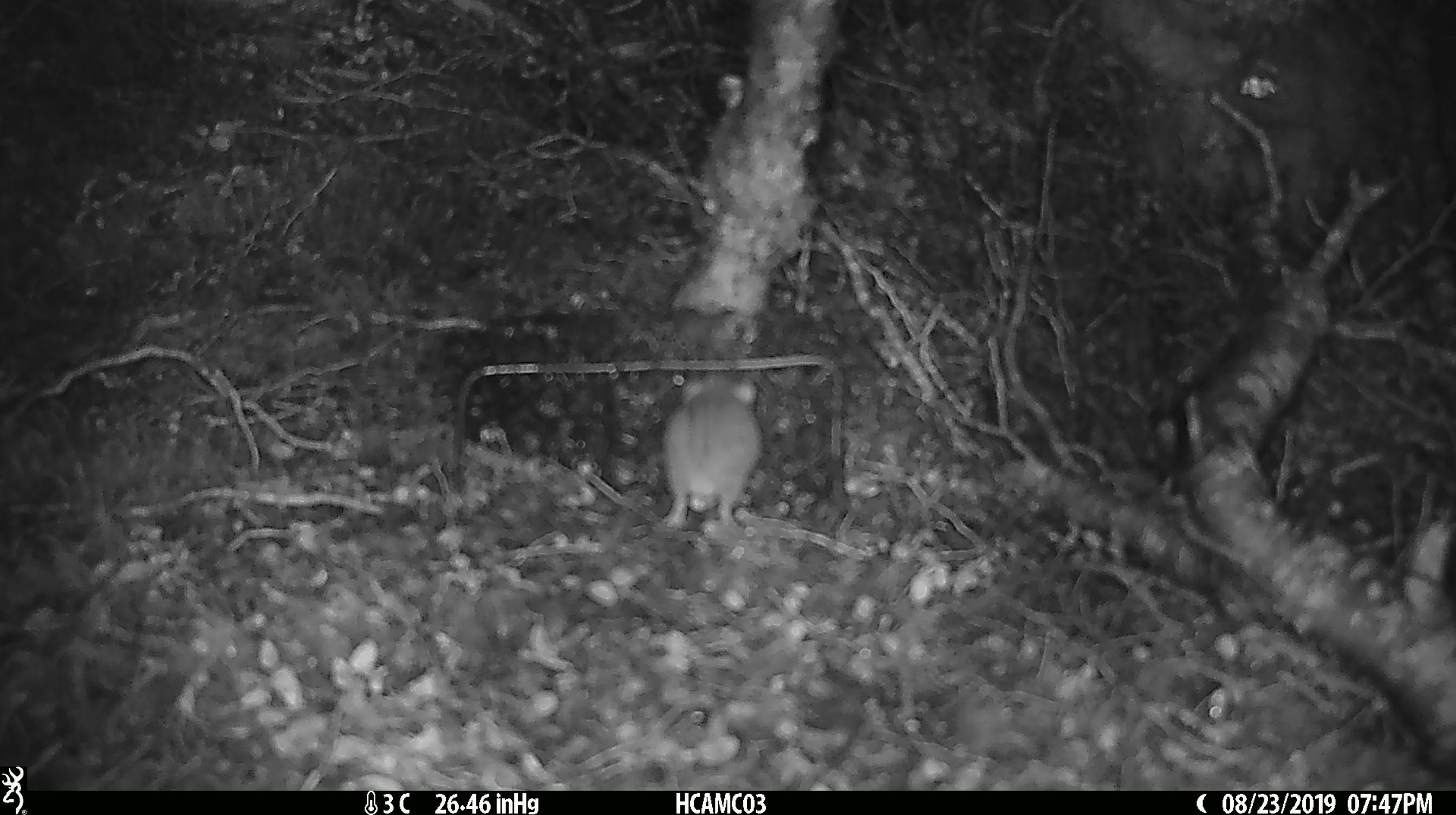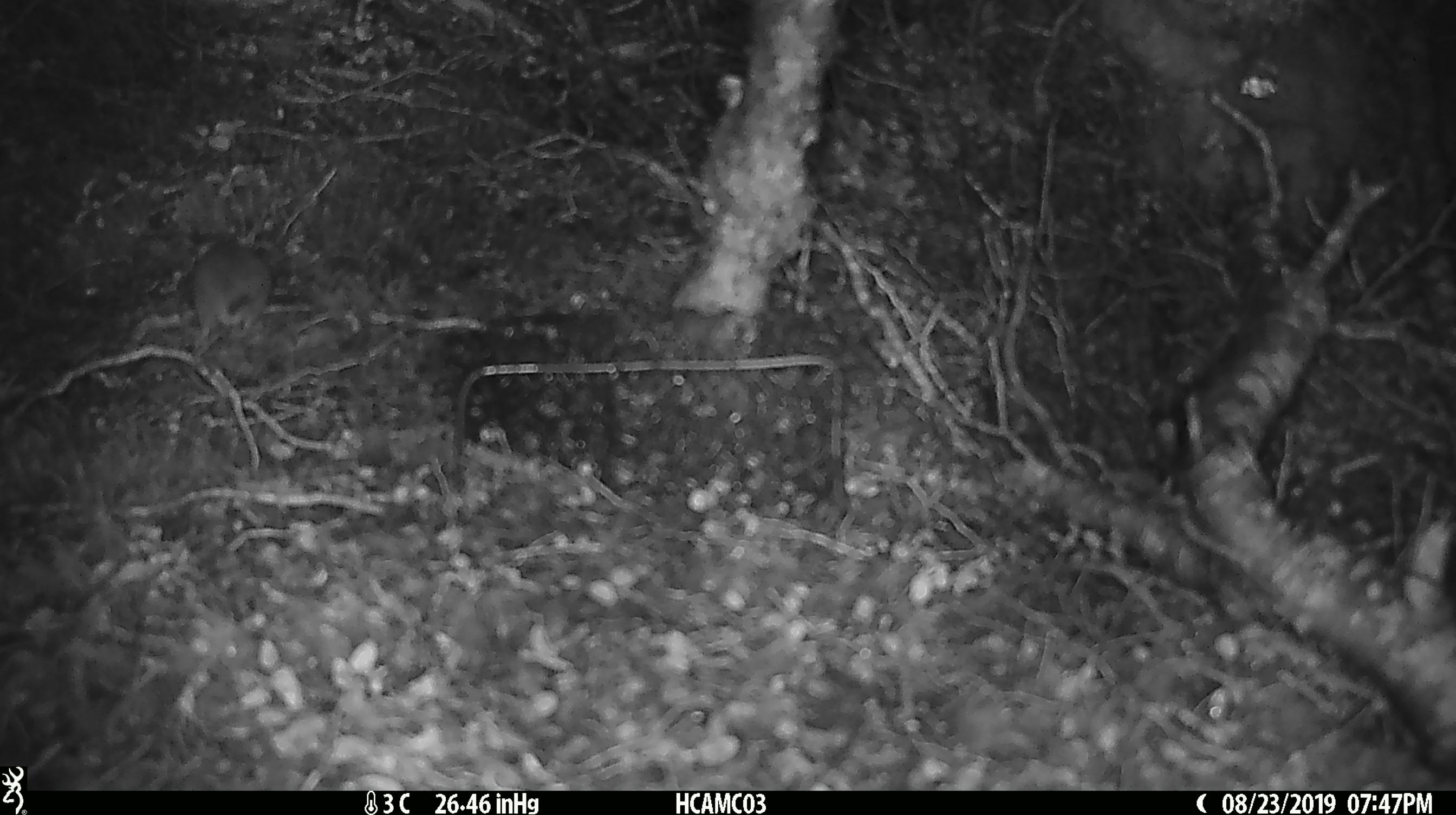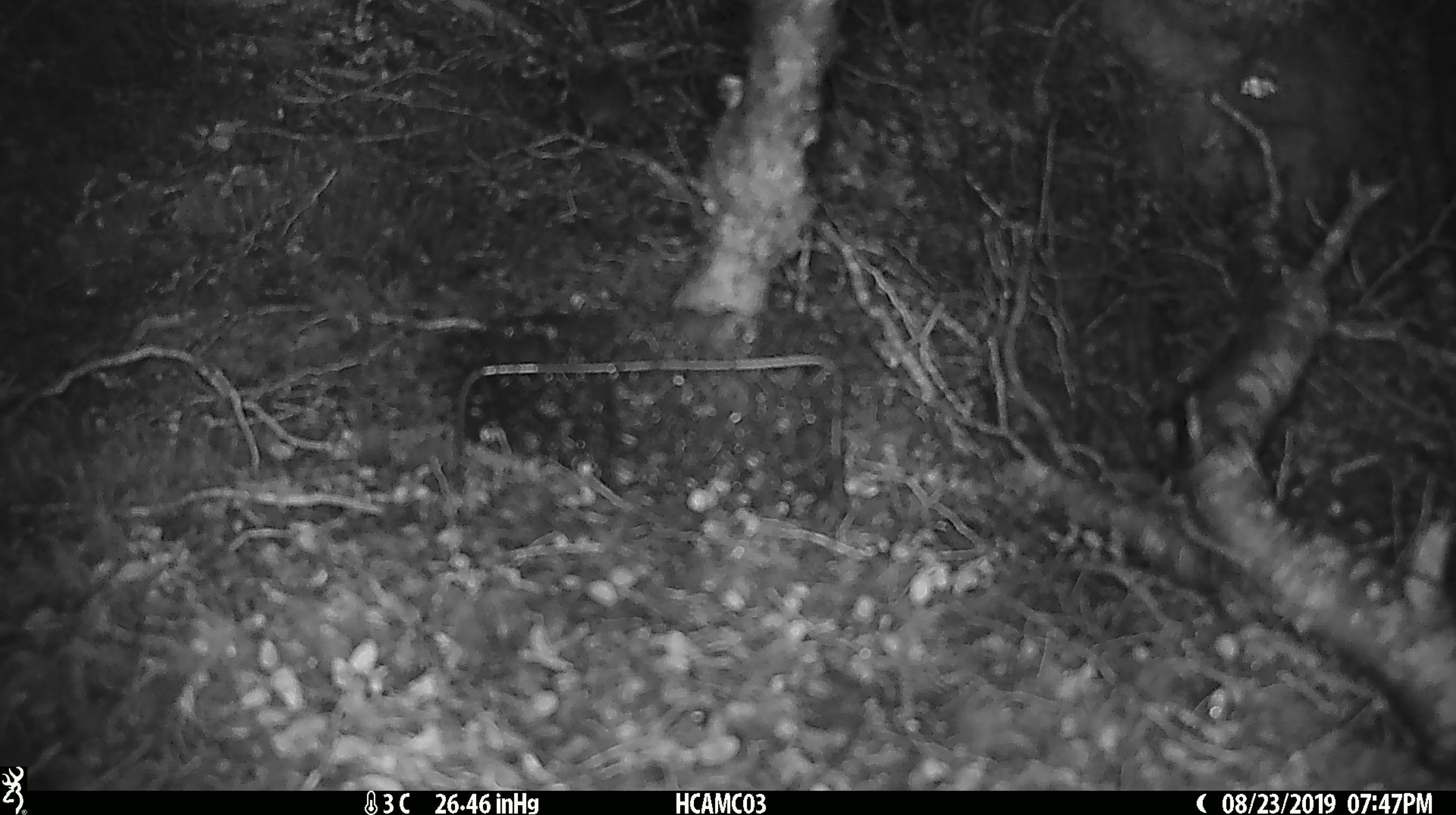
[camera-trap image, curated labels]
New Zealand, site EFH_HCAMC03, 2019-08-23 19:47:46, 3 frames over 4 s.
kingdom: Animalia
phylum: Chordata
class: Mammalia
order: Rodentia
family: Muridae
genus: Mus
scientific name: Mus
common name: mouse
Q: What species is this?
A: Mouse (Mus).